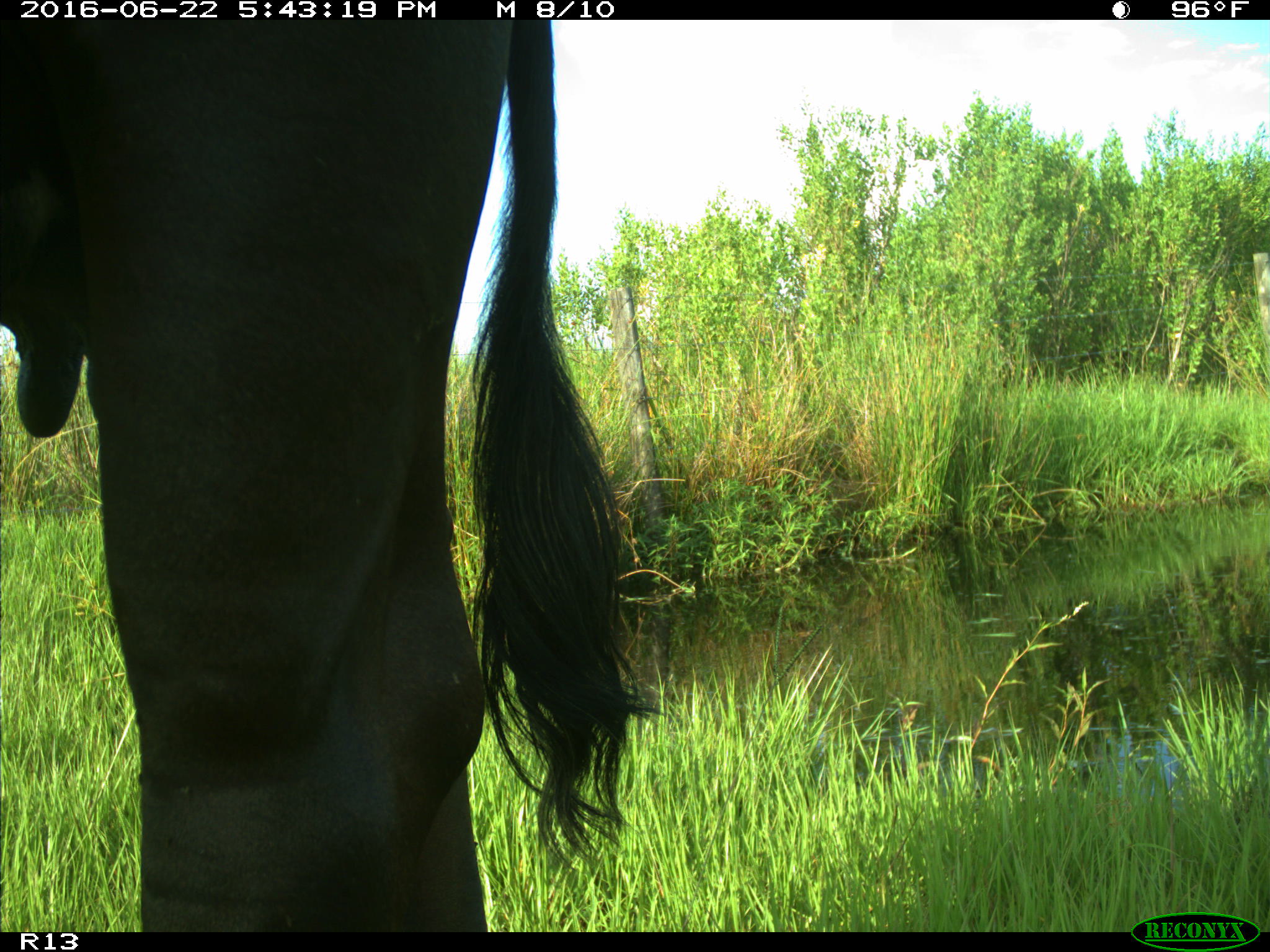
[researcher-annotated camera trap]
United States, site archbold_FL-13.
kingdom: Animalia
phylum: Chordata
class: Mammalia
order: Artiodactyla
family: Bovidae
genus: Bos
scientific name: Bos taurus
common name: domestic cow